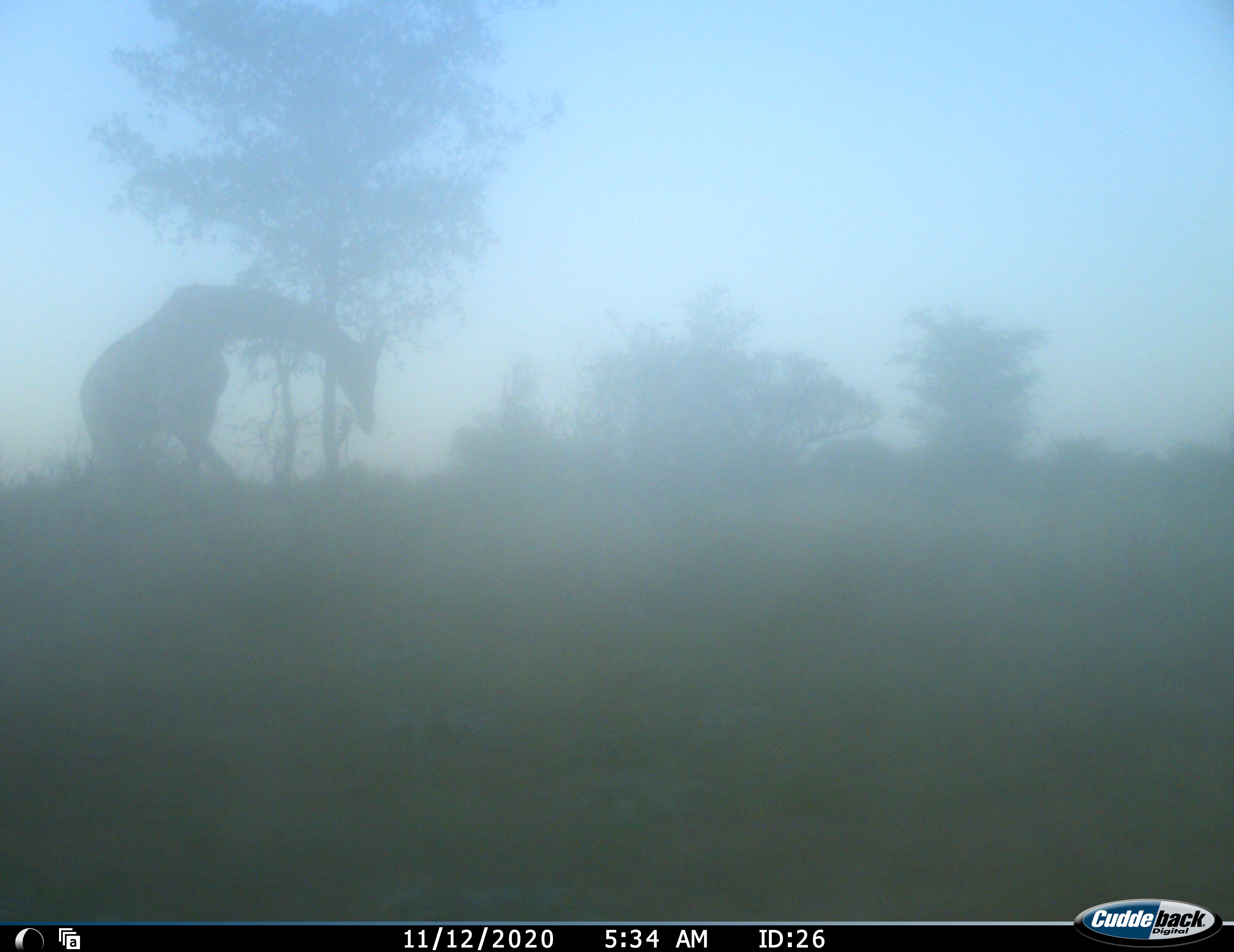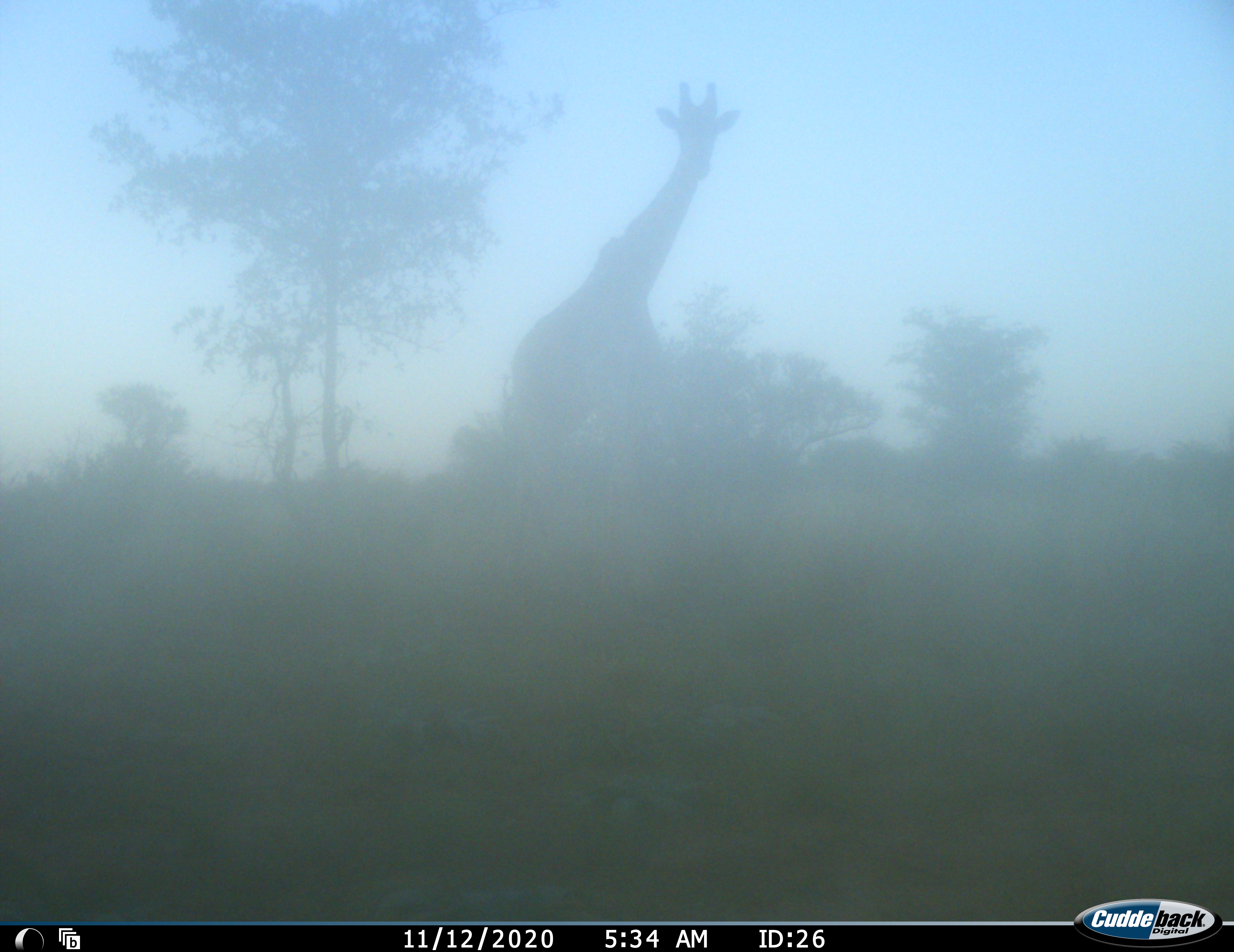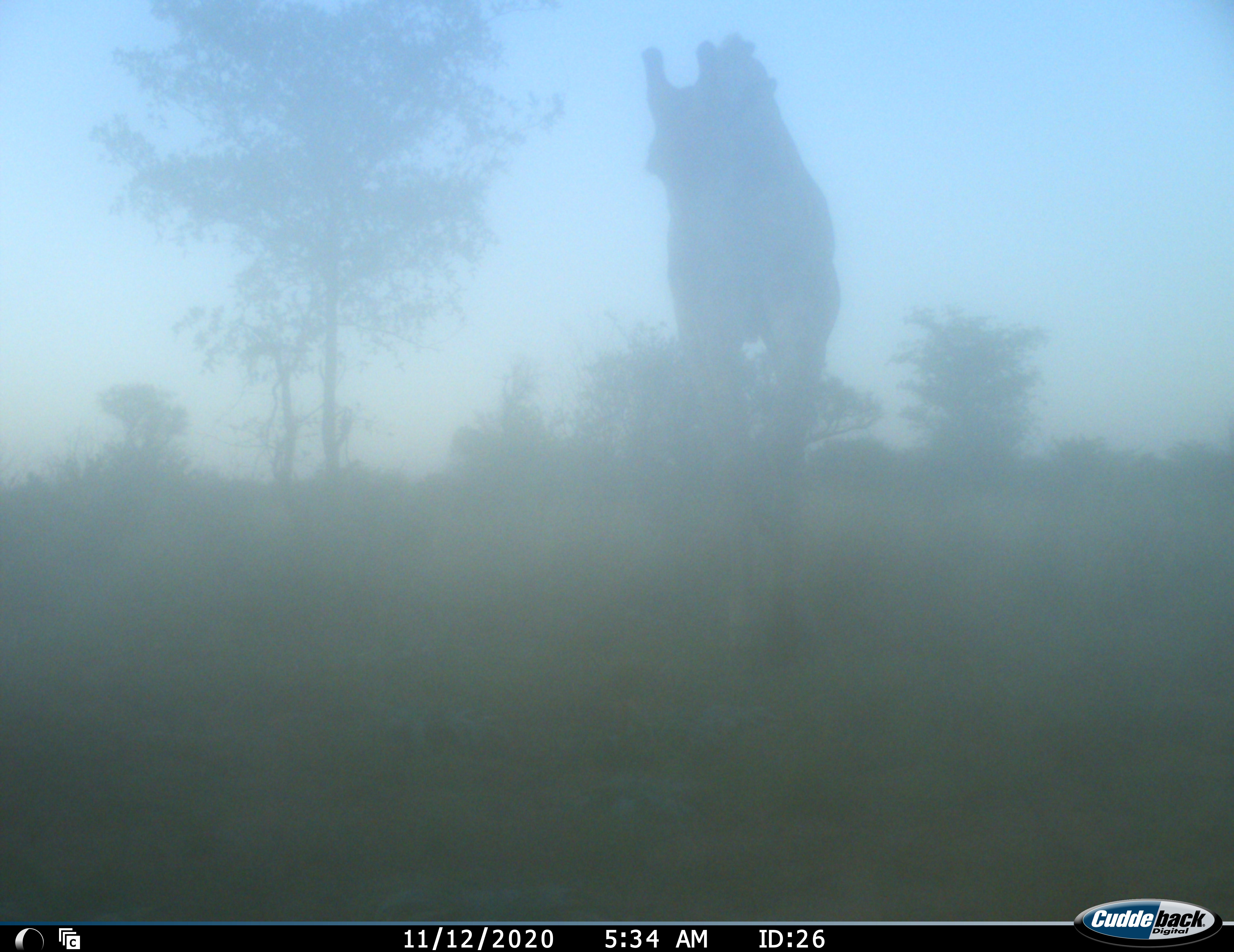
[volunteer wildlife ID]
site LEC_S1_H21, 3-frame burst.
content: unidentified animal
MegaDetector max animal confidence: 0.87